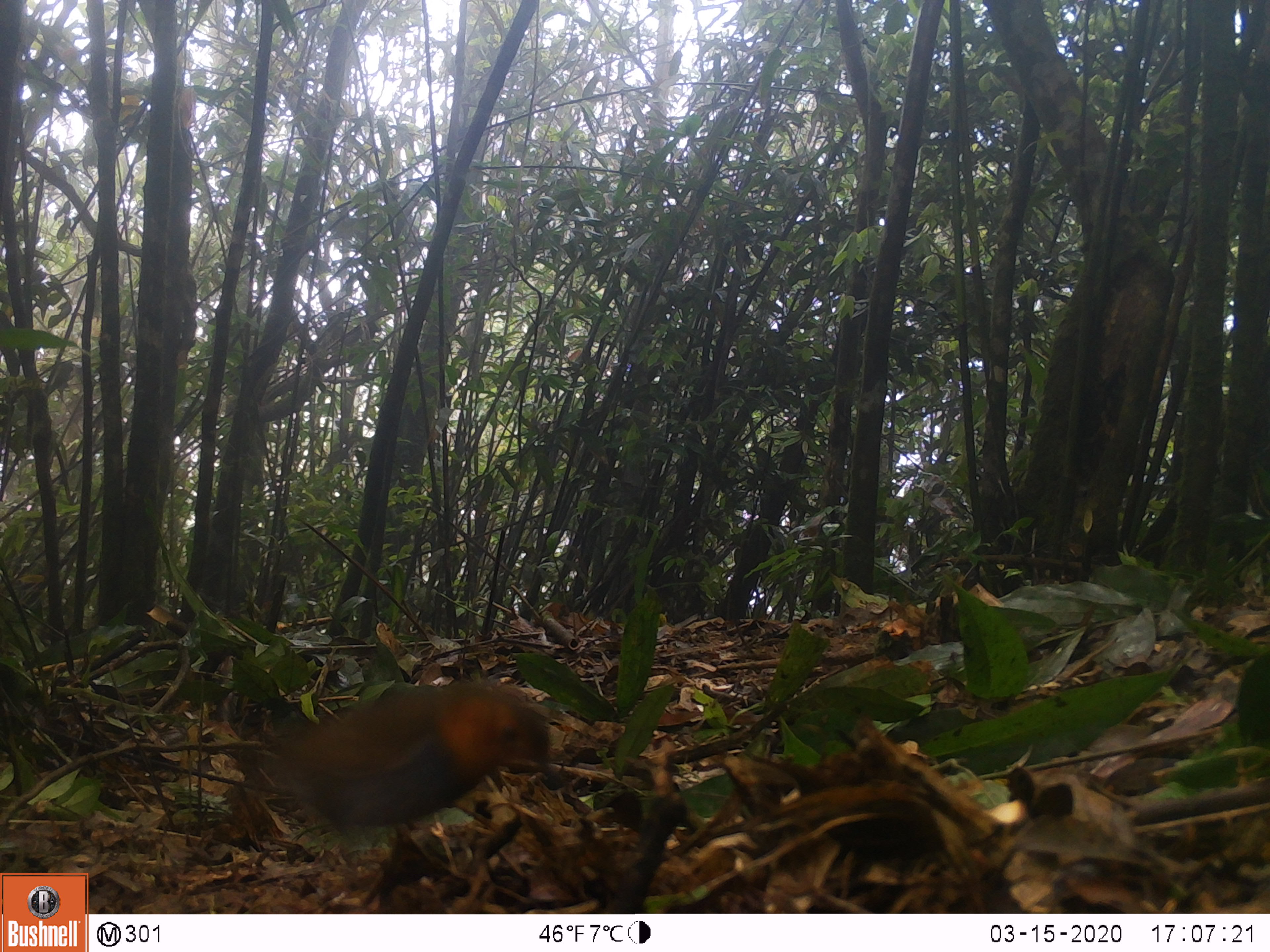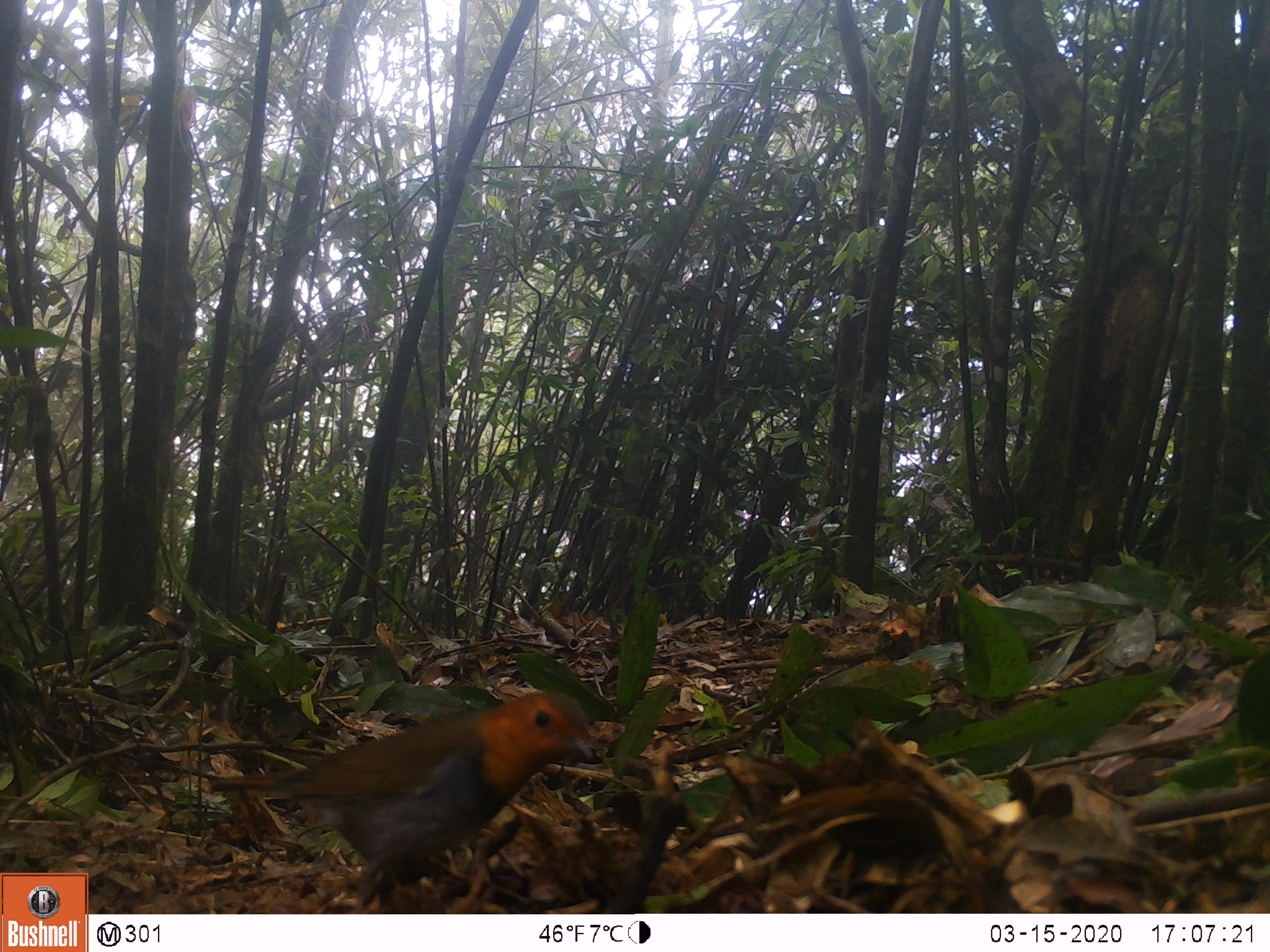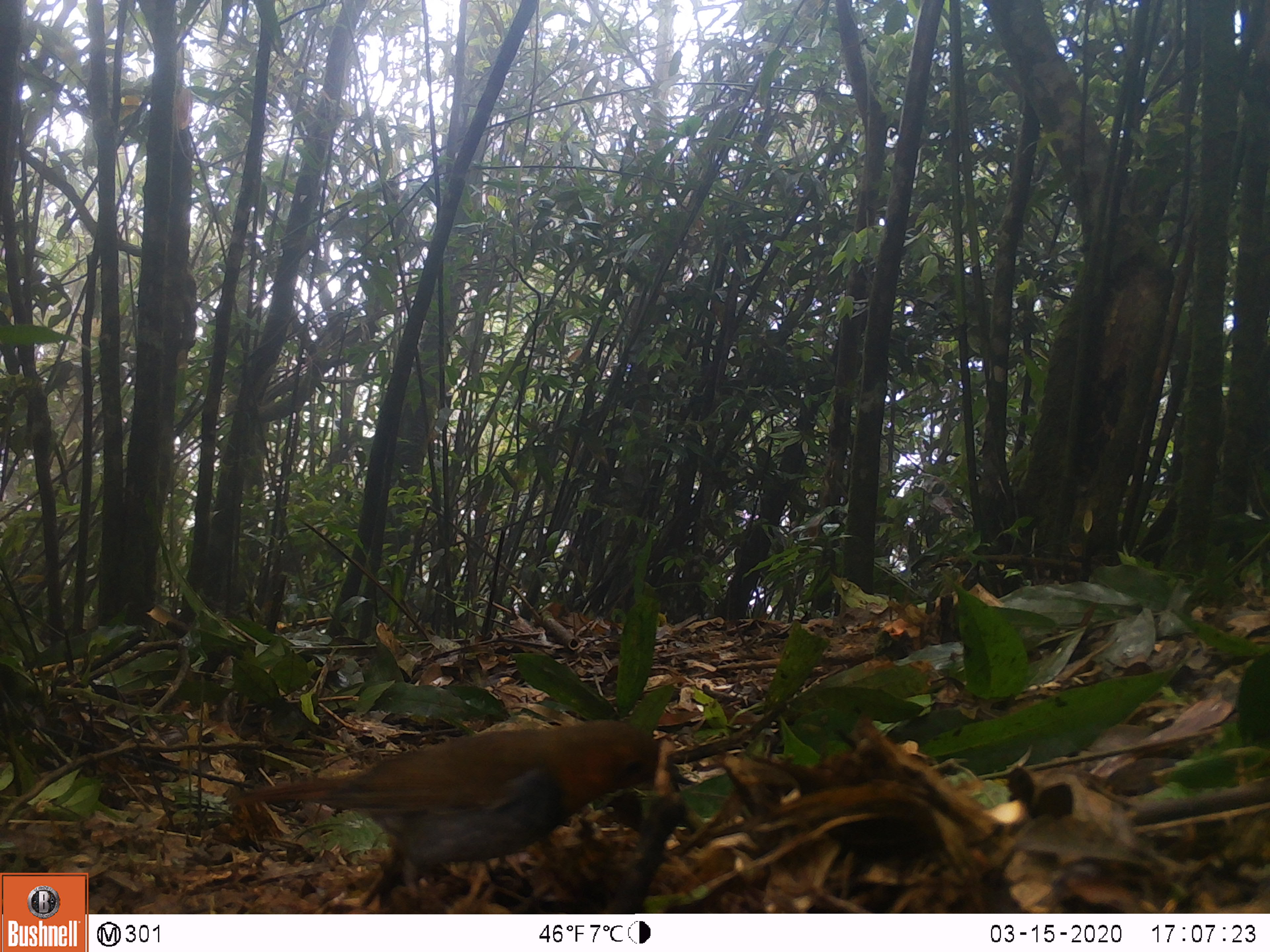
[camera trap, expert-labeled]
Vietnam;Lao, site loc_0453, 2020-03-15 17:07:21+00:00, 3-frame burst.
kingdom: Animalia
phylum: Chordata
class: Aves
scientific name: Aves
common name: bird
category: unidentified bird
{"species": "unidentified bird (bird) (Aves)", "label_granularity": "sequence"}